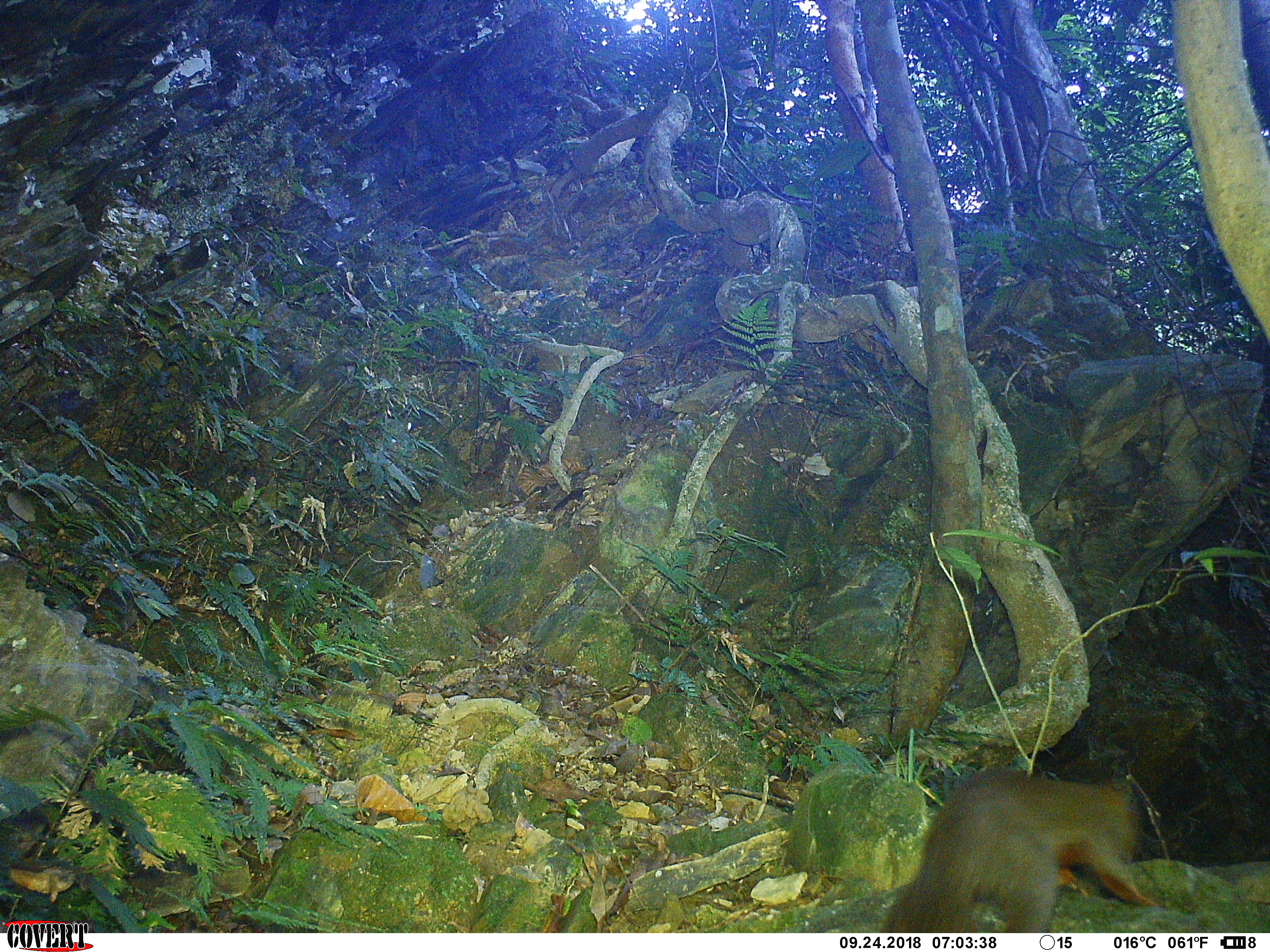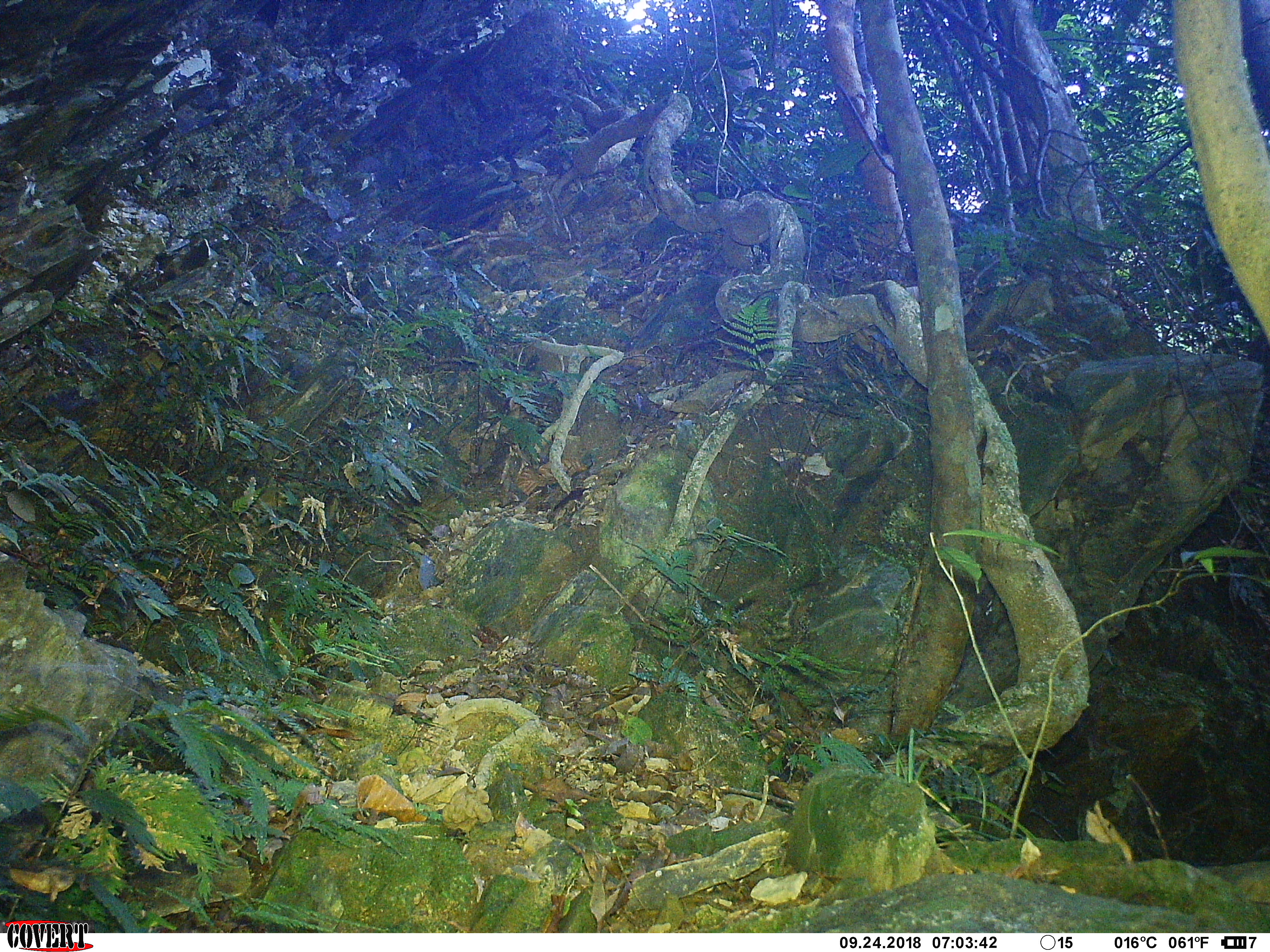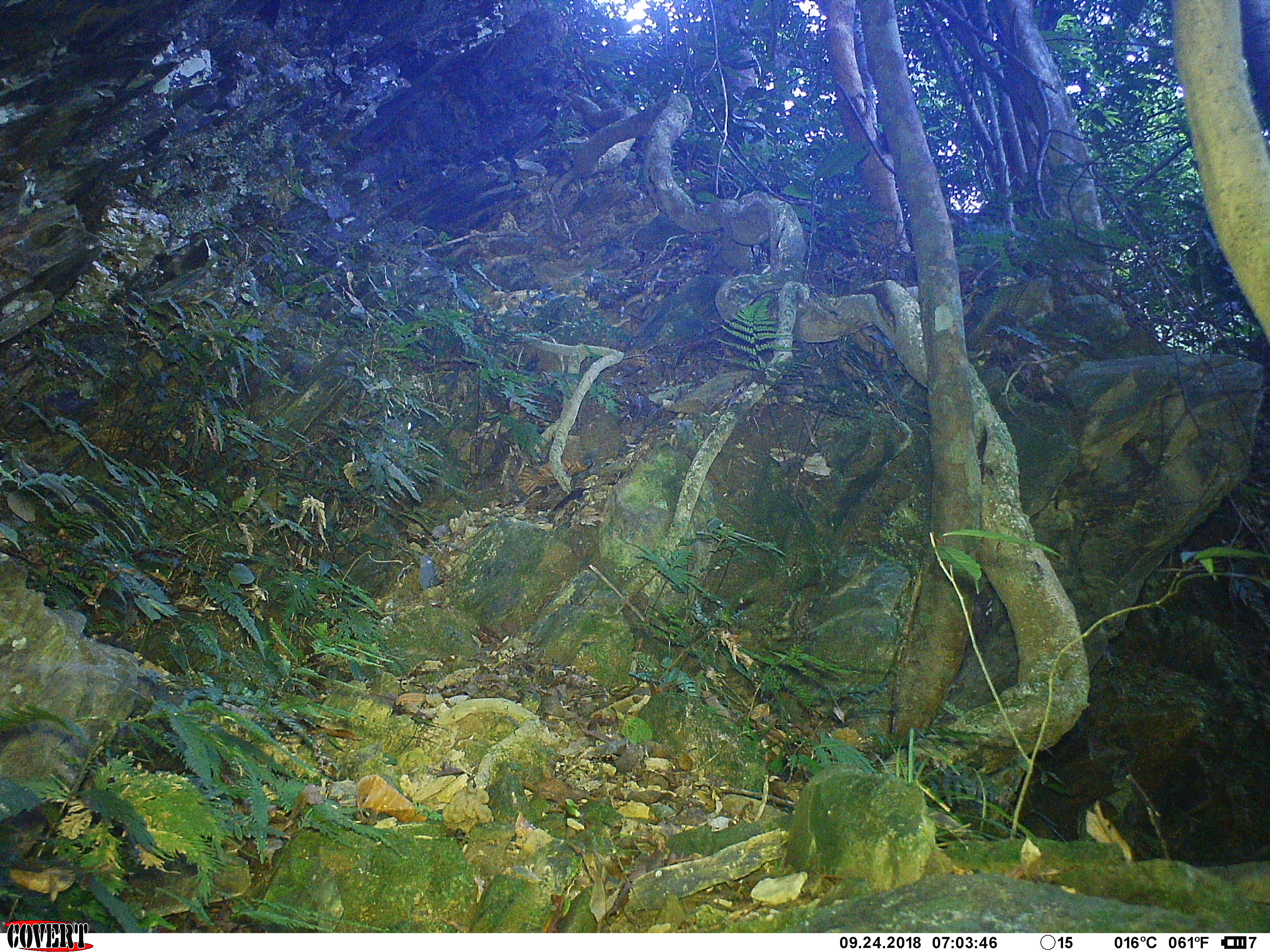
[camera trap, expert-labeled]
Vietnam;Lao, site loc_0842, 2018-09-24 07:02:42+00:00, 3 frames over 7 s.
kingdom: Animalia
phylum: Chordata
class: Mammalia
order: Rodentia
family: Sciuridae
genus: Sciurus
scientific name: Sciurus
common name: squirrel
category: unidentified squirrel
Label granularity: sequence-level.